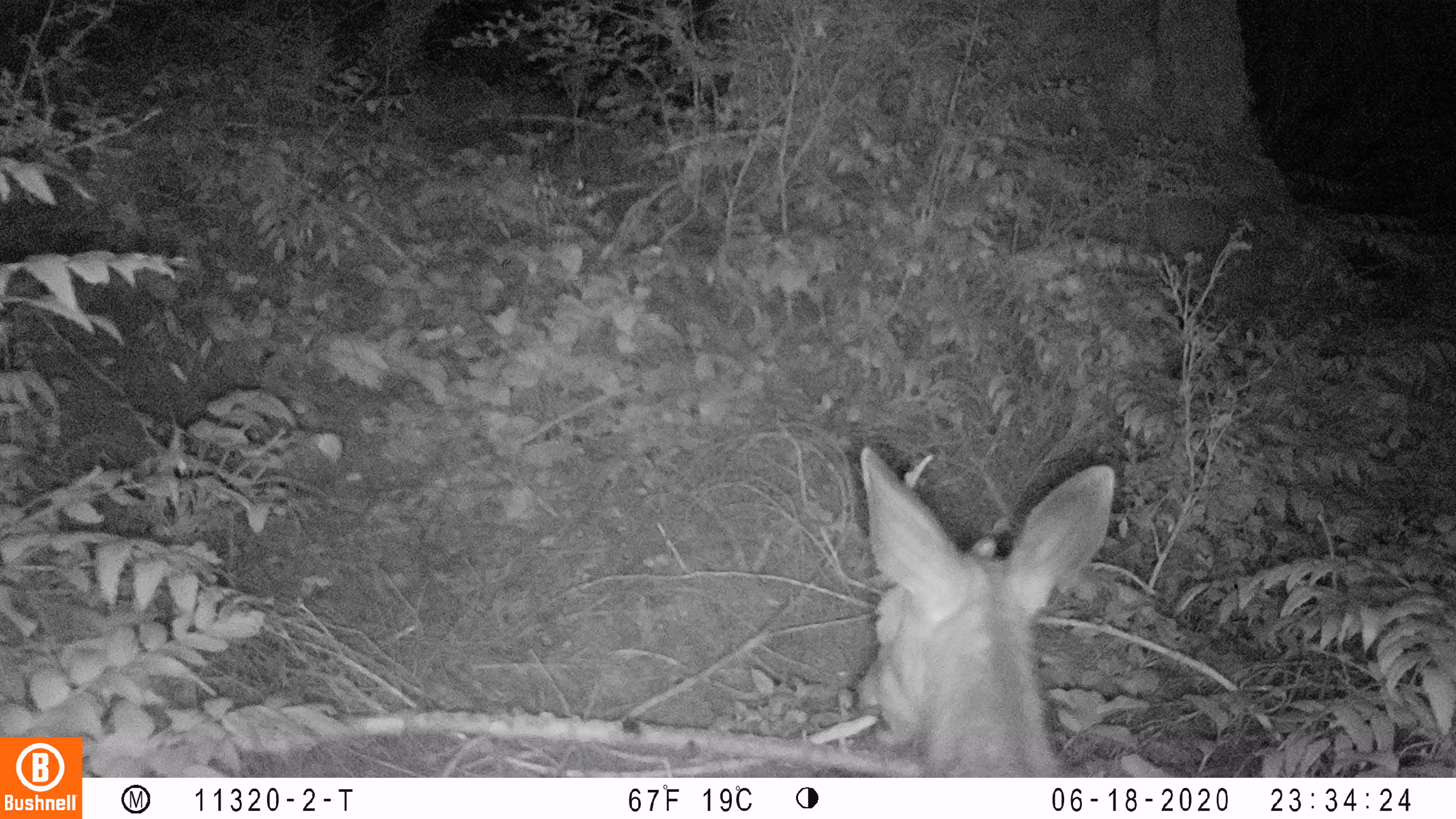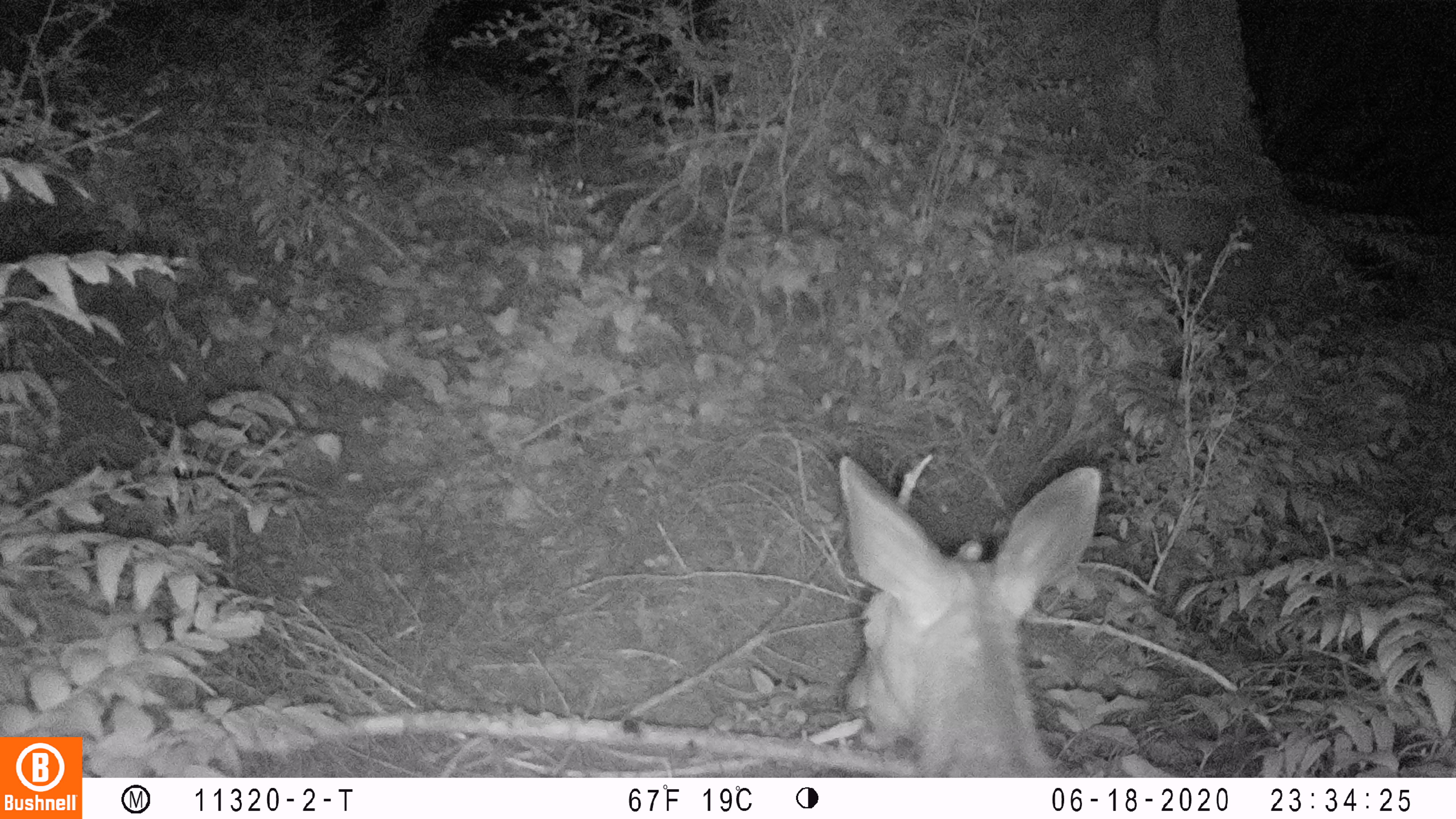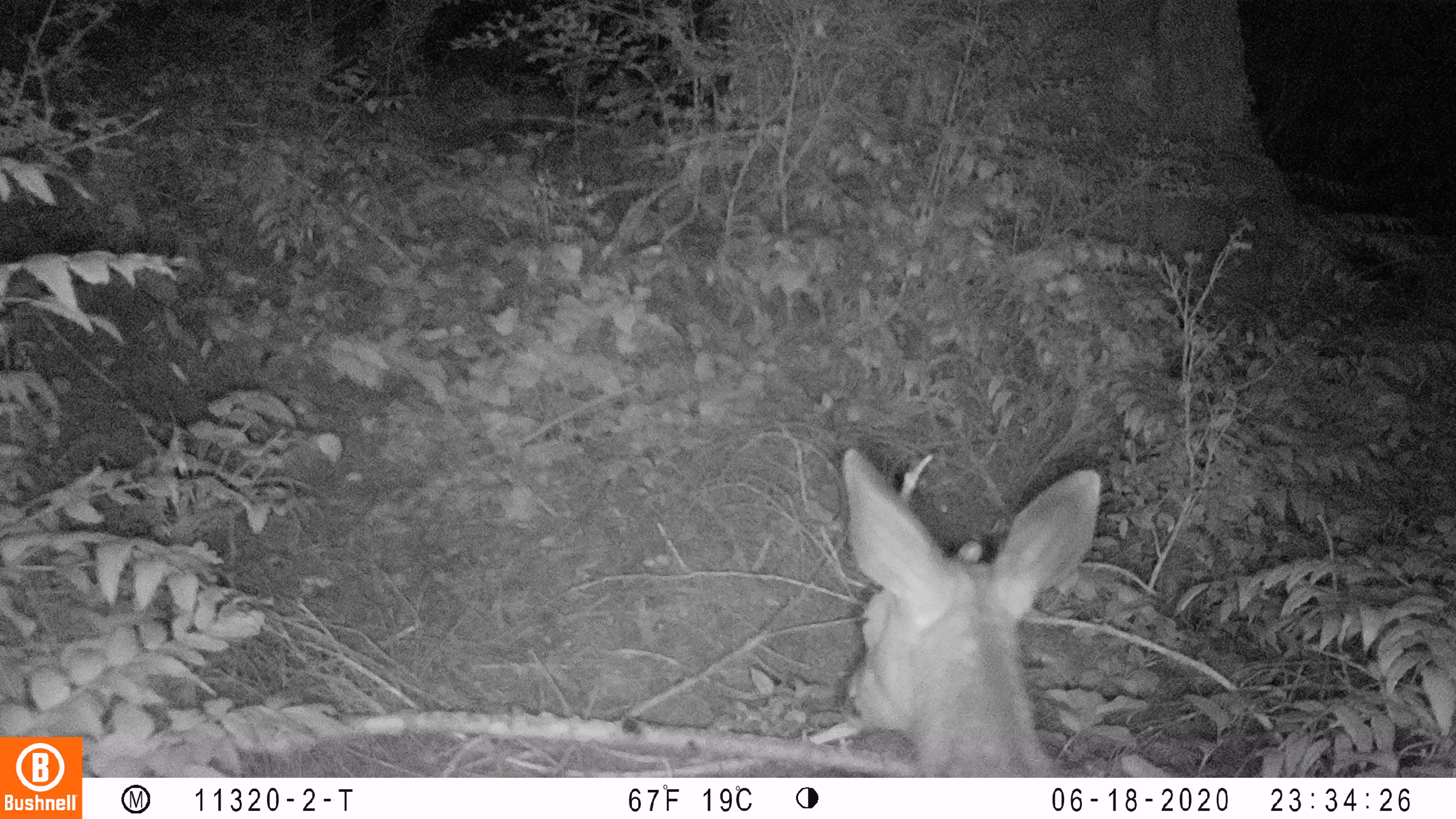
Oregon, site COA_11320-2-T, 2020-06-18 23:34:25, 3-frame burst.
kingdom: Animalia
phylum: Chordata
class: Mammalia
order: Artiodactyla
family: Cervidae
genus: Odocoileus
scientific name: Odocoileus hemionus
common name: black-tailed deer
Black-tailed deer (Odocoileus hemionus).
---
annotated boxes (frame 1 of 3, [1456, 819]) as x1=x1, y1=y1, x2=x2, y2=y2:
black-tailed deer: x1=838, y1=431, x2=1138, y2=770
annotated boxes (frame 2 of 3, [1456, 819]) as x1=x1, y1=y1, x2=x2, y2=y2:
black-tailed deer: x1=827, y1=444, x2=1109, y2=774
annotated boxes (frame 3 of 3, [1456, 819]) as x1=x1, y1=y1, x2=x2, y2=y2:
black-tailed deer: x1=831, y1=444, x2=1111, y2=768